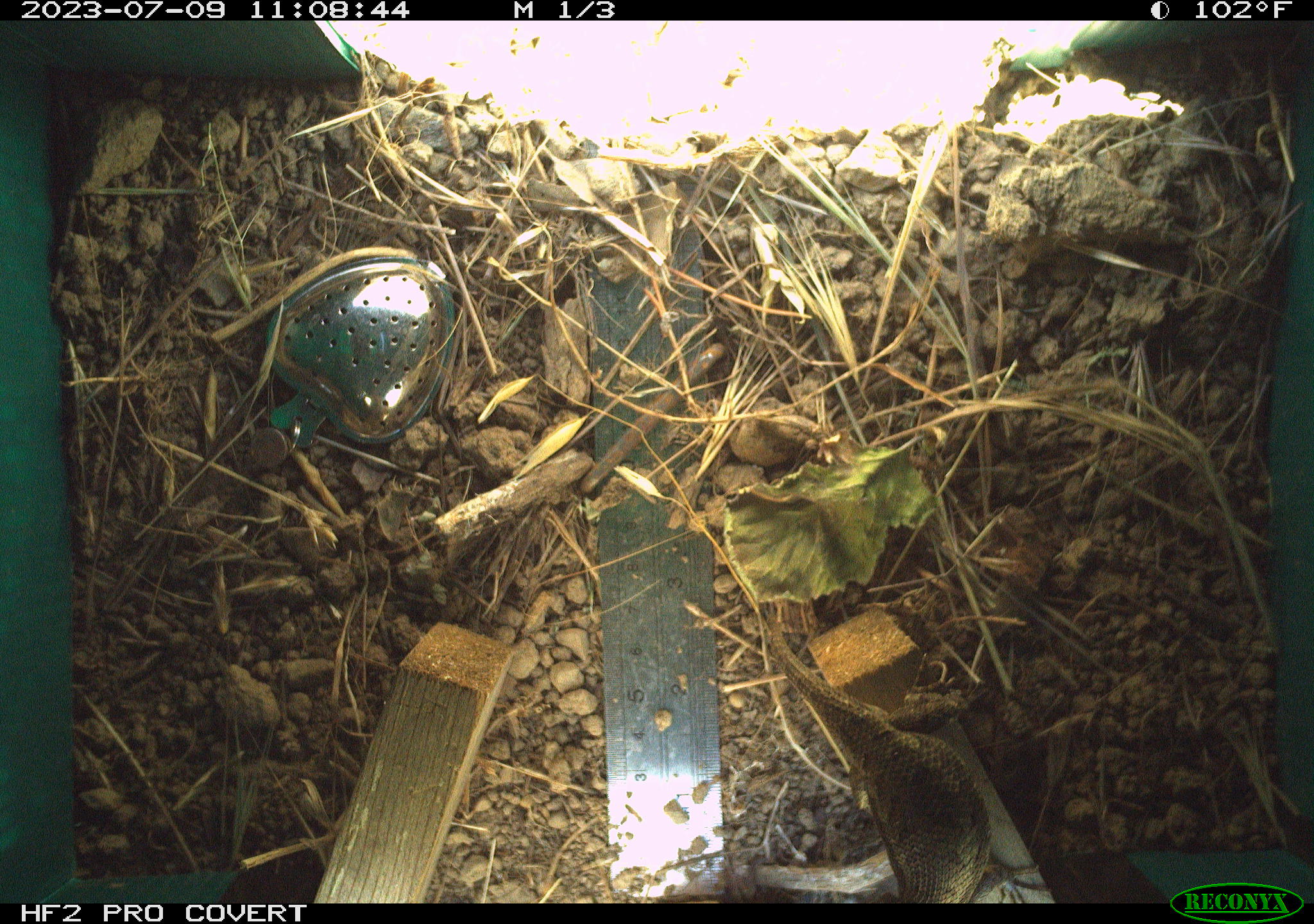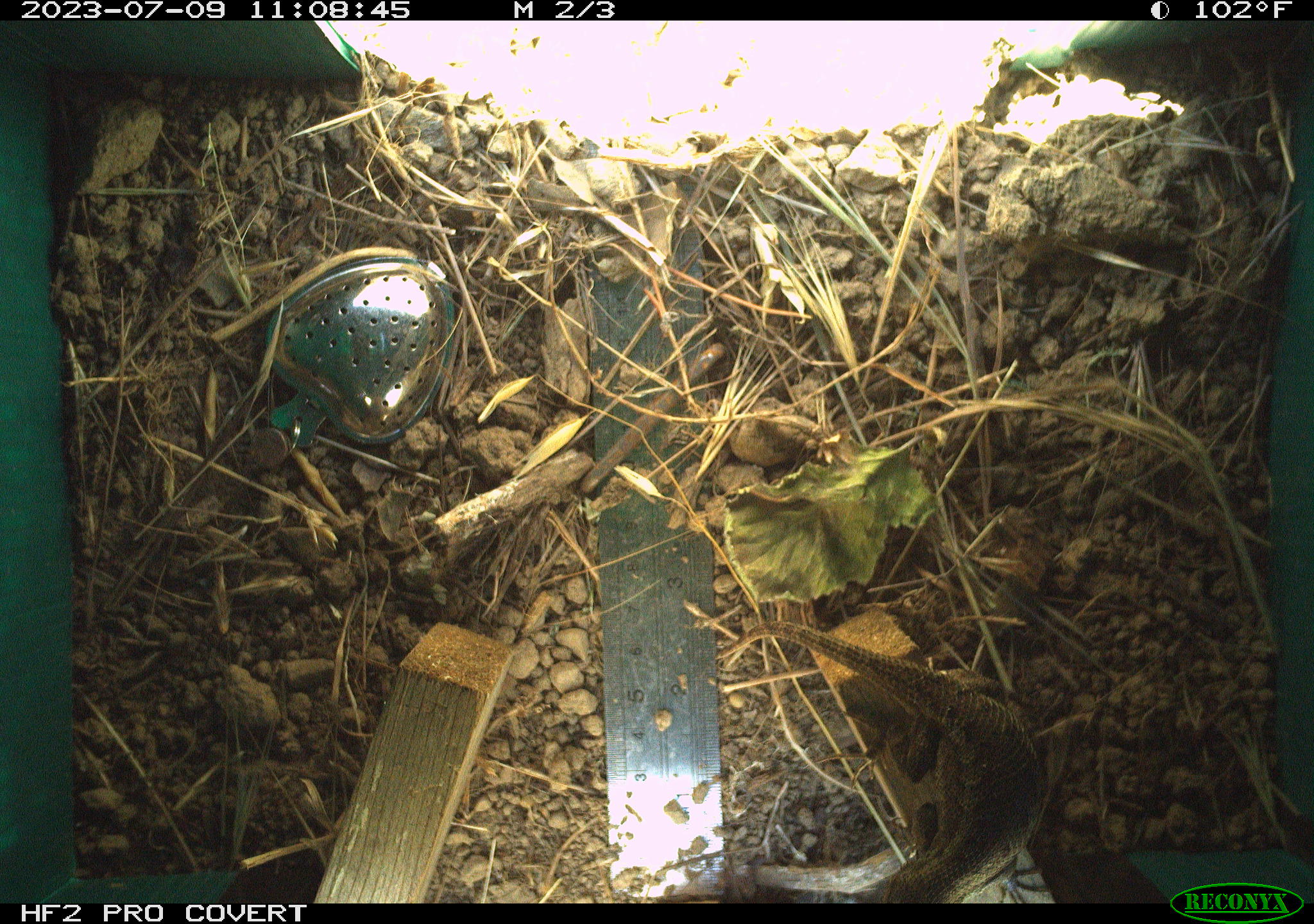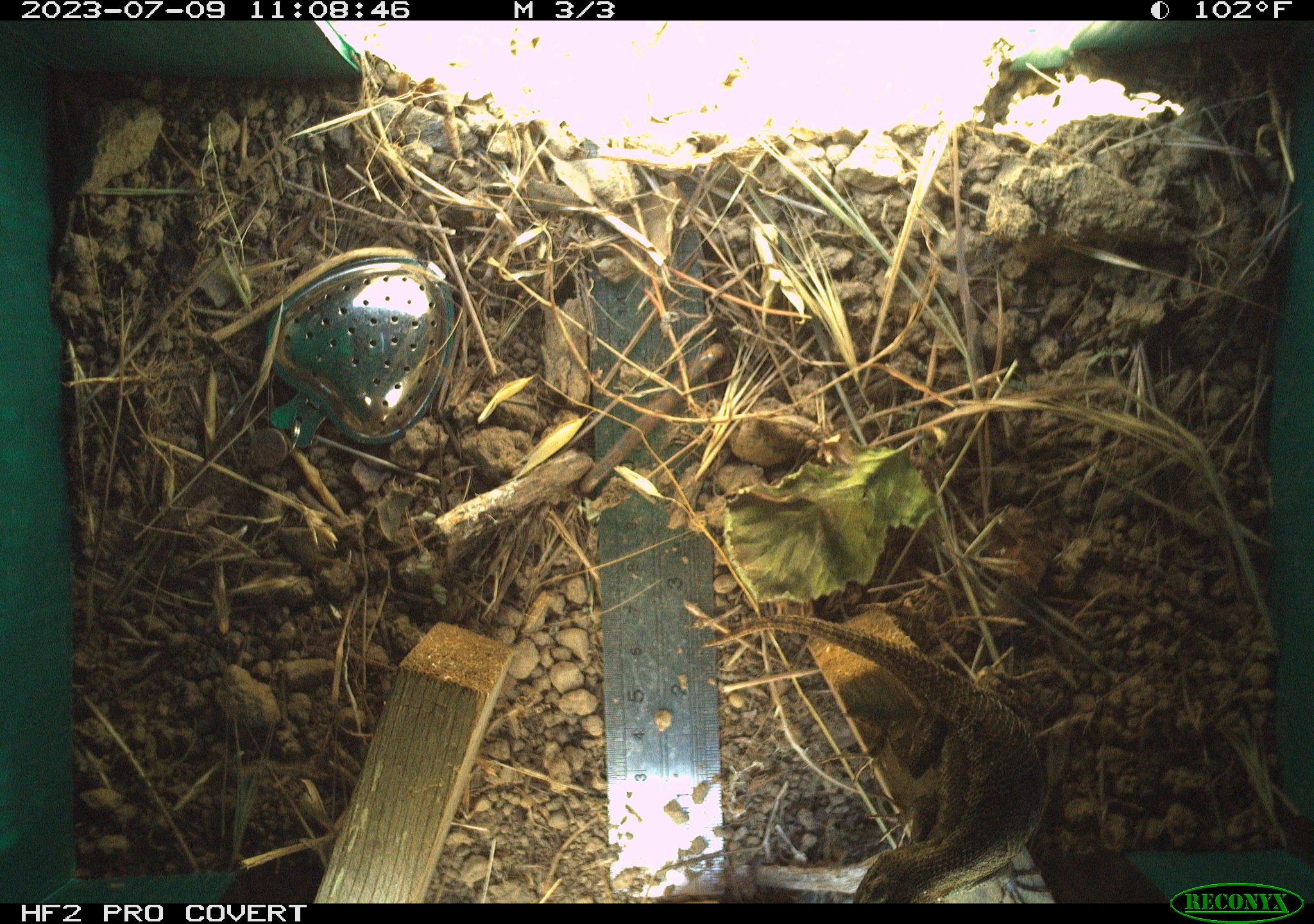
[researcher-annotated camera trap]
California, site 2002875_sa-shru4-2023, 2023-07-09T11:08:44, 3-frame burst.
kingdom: Animalia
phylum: Chordata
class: Reptilia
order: Squamata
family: Phrynosomatidae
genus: Sceloporus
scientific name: Sceloporus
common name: spiny lizards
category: sceloporus species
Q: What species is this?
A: Sceloporus species (spiny lizards) (Sceloporus).